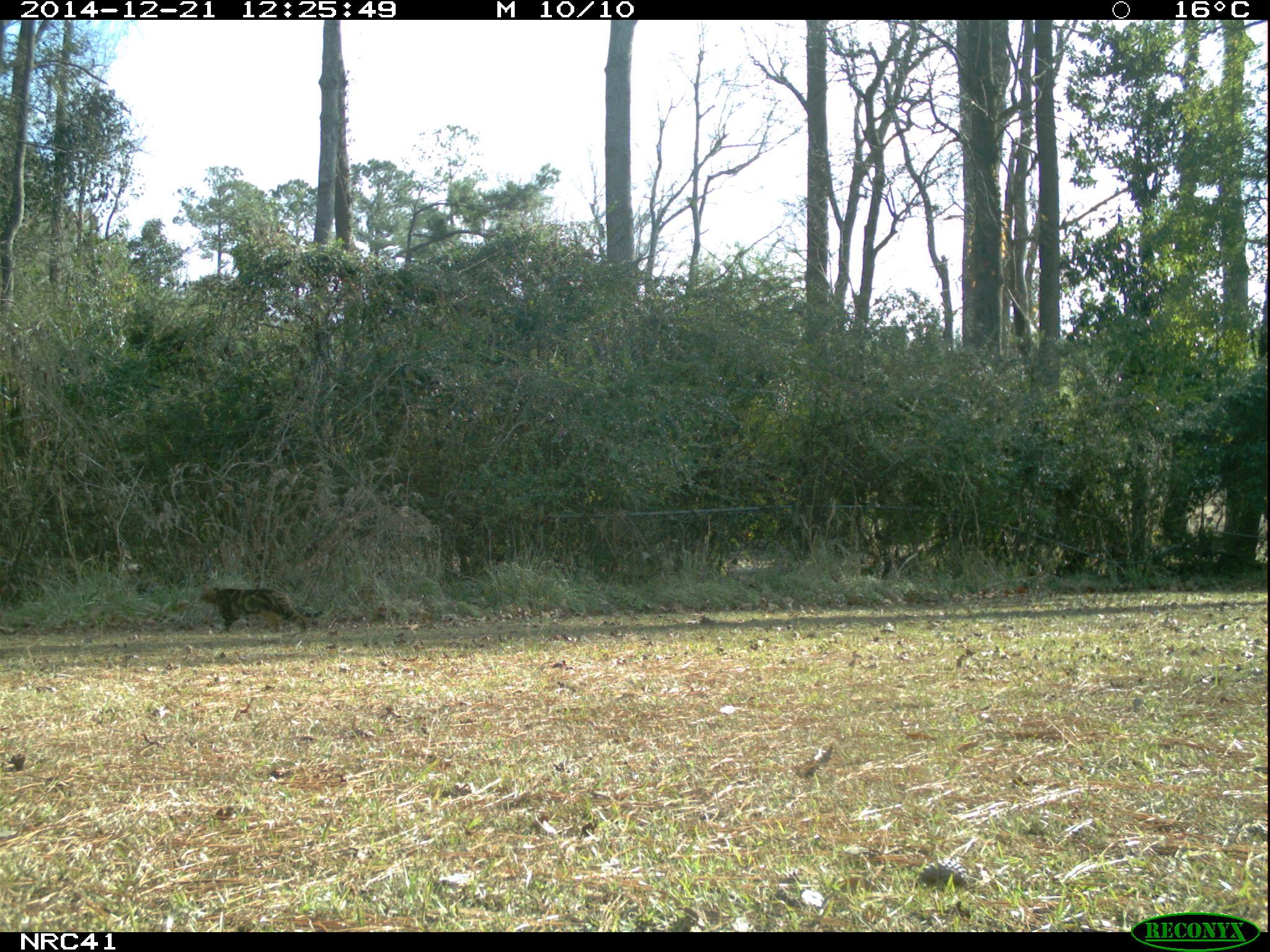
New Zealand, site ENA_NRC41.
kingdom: Animalia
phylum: Chordata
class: Mammalia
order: Carnivora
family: Felidae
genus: Felis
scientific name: Felis catus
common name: domestic cat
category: cat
Cat (domestic cat) (Felis catus).